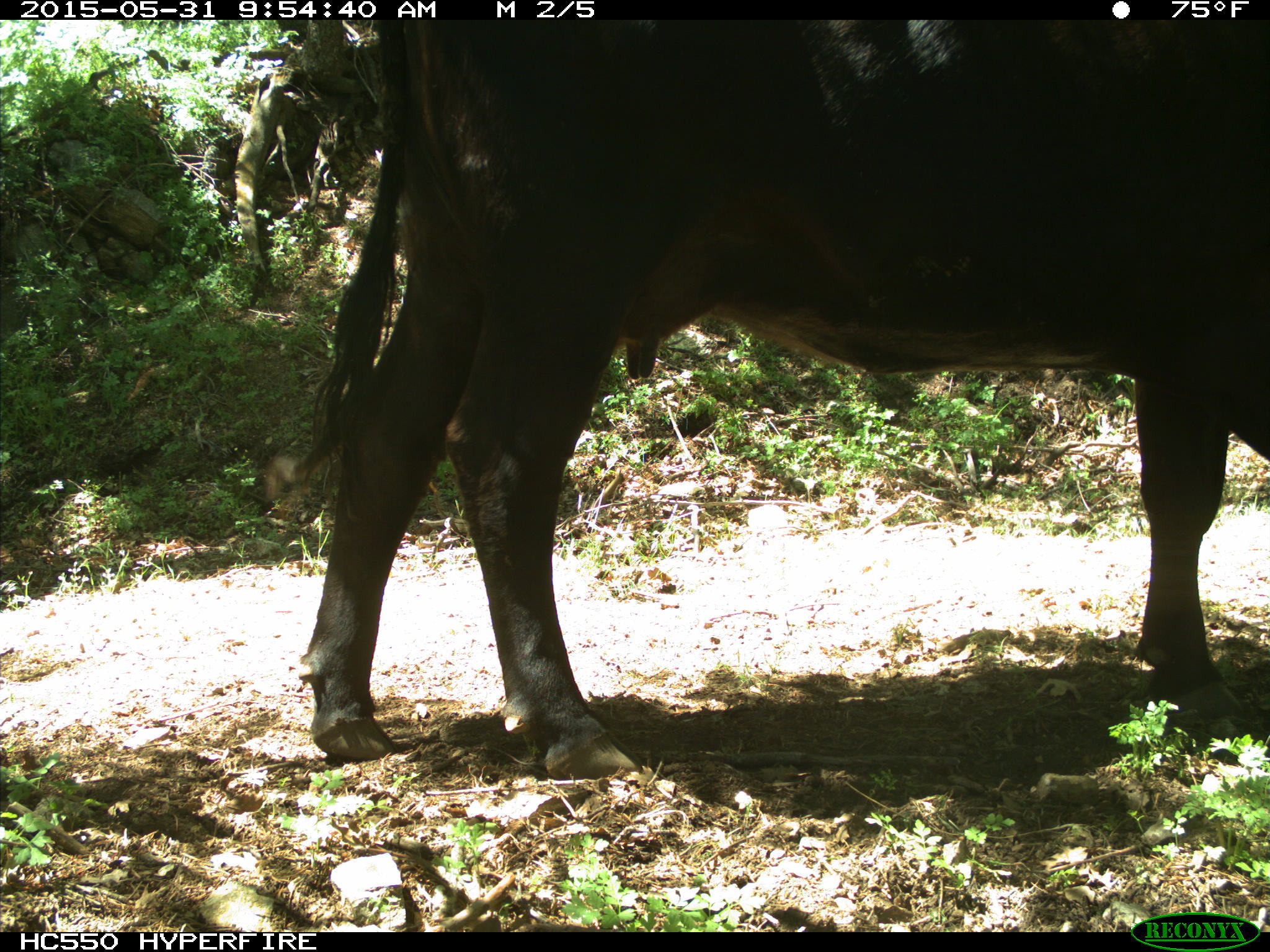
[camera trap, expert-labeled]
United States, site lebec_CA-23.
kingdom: Animalia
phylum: Chordata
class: Mammalia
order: Artiodactyla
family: Bovidae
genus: Bos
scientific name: Bos taurus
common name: domestic cow